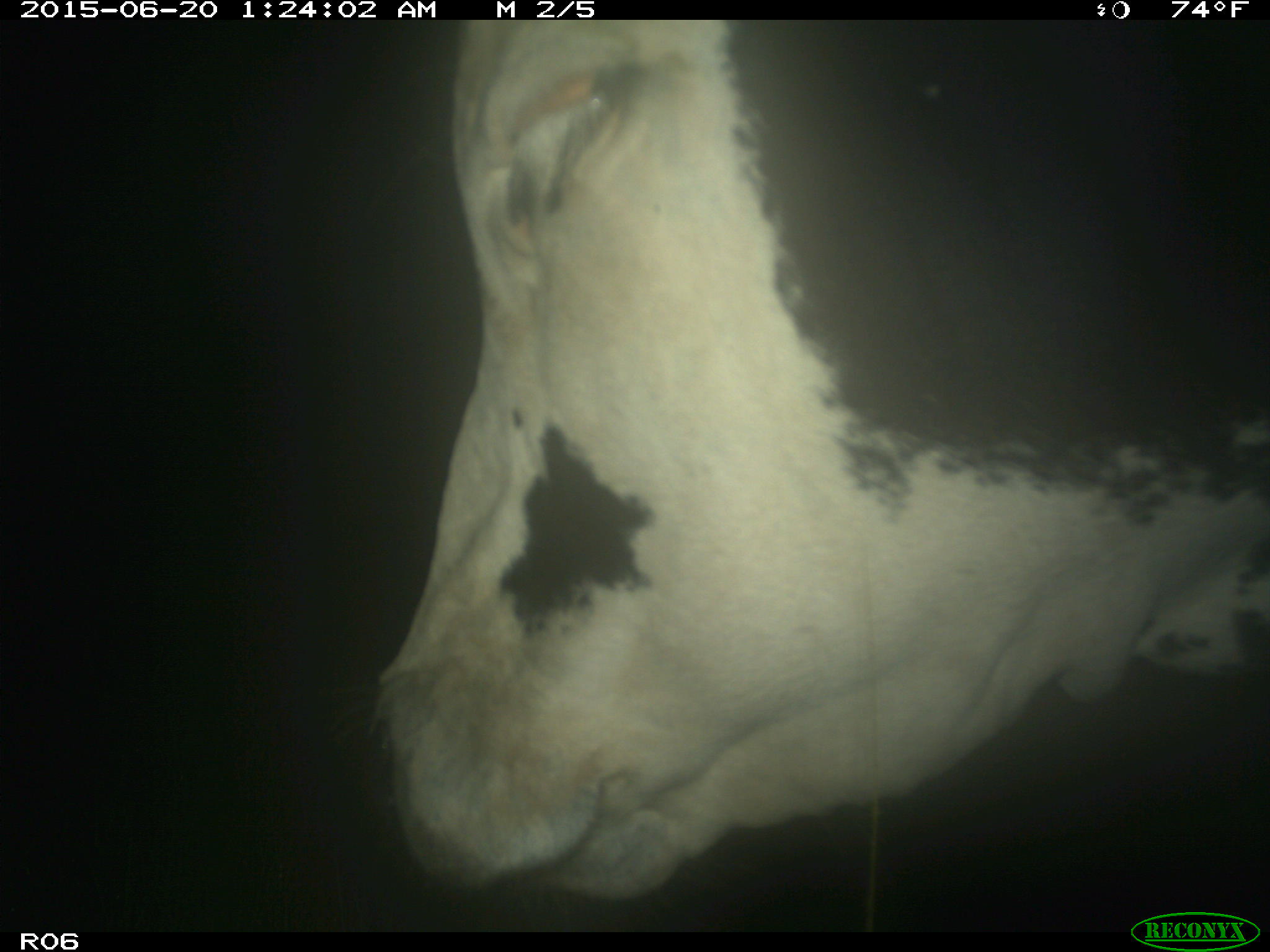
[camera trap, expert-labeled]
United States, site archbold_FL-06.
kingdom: Animalia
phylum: Chordata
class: Mammalia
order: Artiodactyla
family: Bovidae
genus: Bos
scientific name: Bos taurus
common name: domestic cow